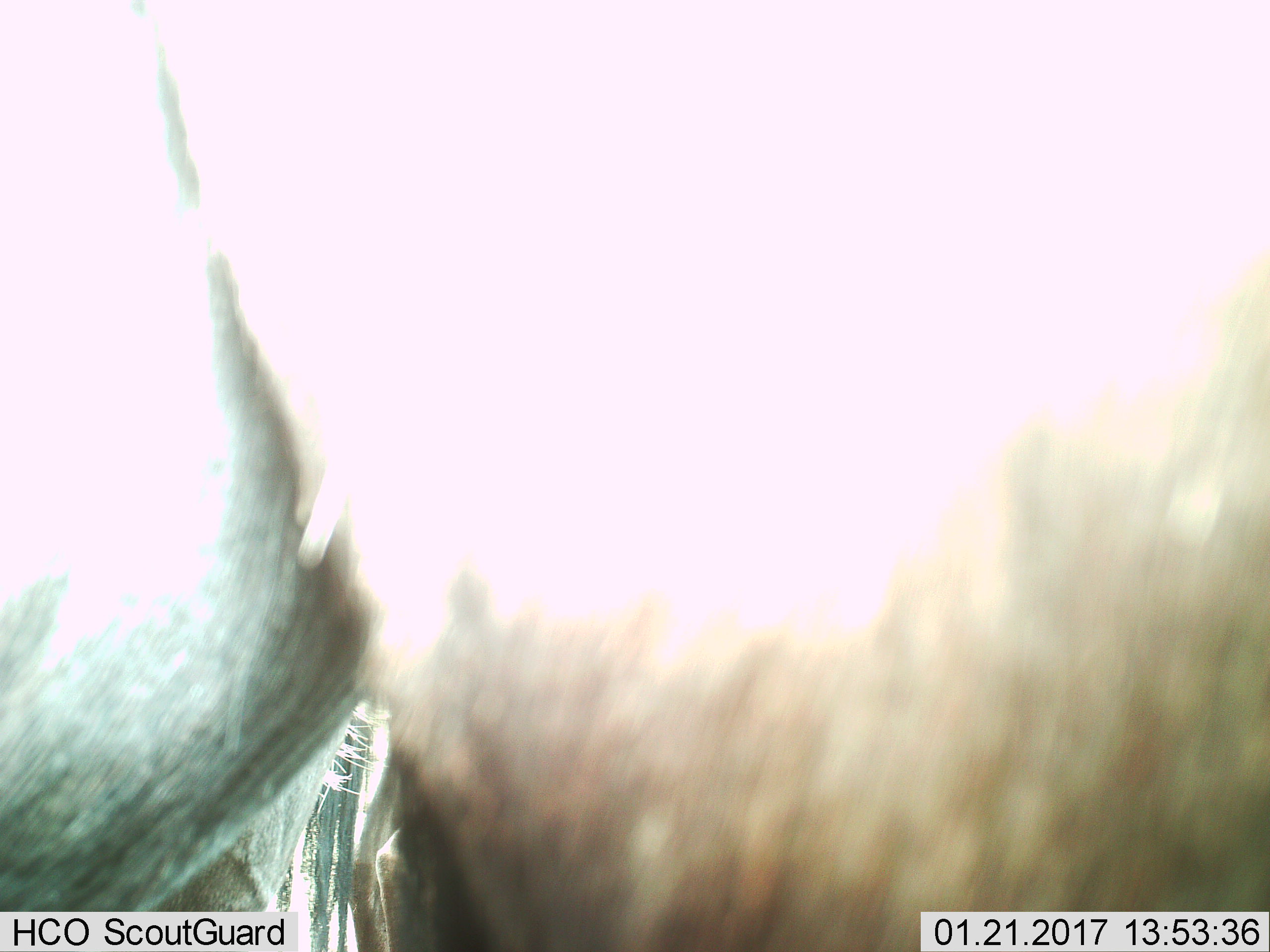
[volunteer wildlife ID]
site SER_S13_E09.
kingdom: Animalia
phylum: Chordata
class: Mammalia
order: Artiodactyla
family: Bovidae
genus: Connochaetes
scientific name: Connochaetes taurinus taurinus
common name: blue wildebeest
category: wildebeestblue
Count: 2.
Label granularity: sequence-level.